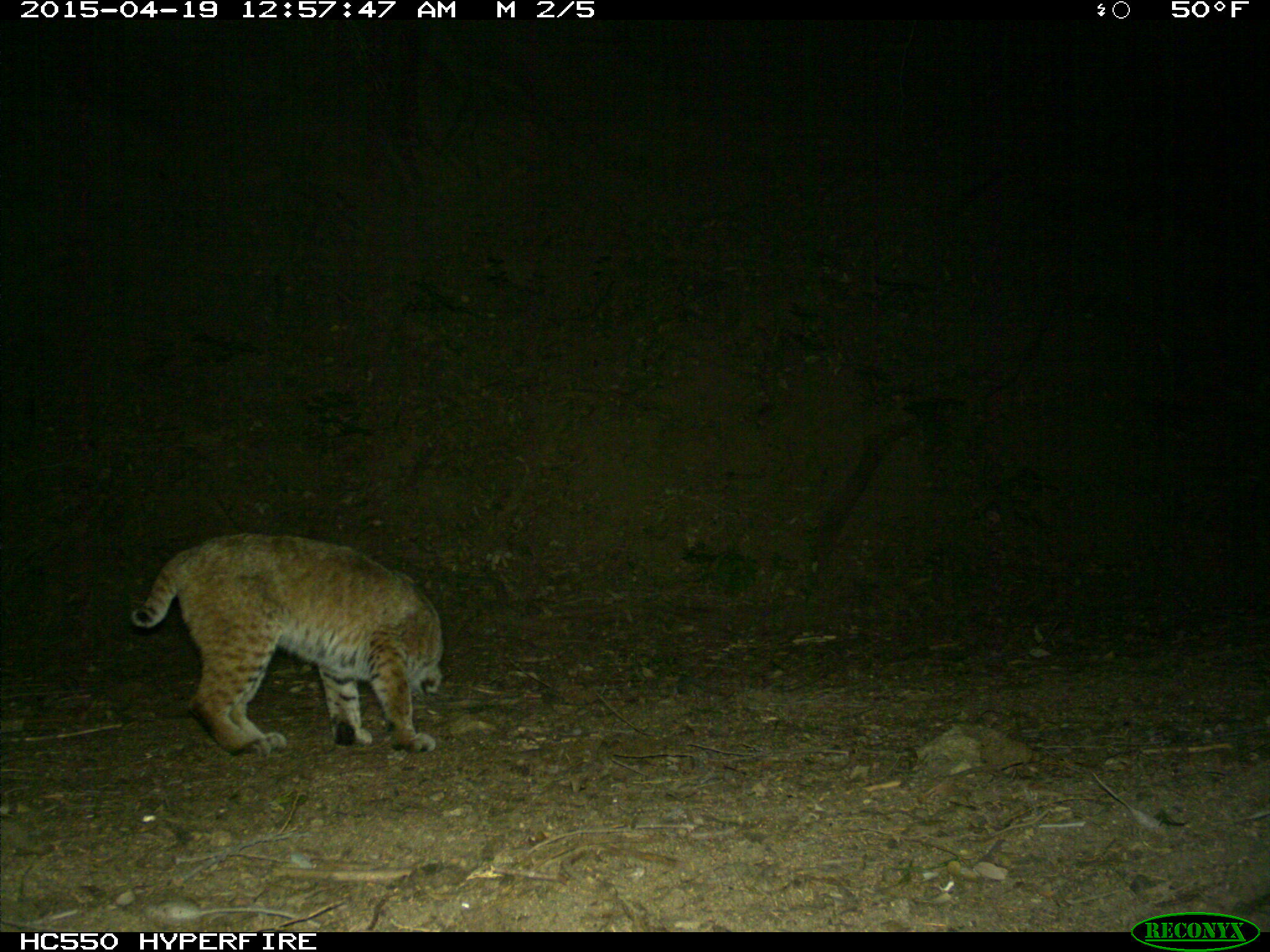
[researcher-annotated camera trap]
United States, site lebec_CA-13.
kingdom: Animalia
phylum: Chordata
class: Mammalia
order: Carnivora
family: Felidae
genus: Lynx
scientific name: Lynx rufus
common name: bobcat